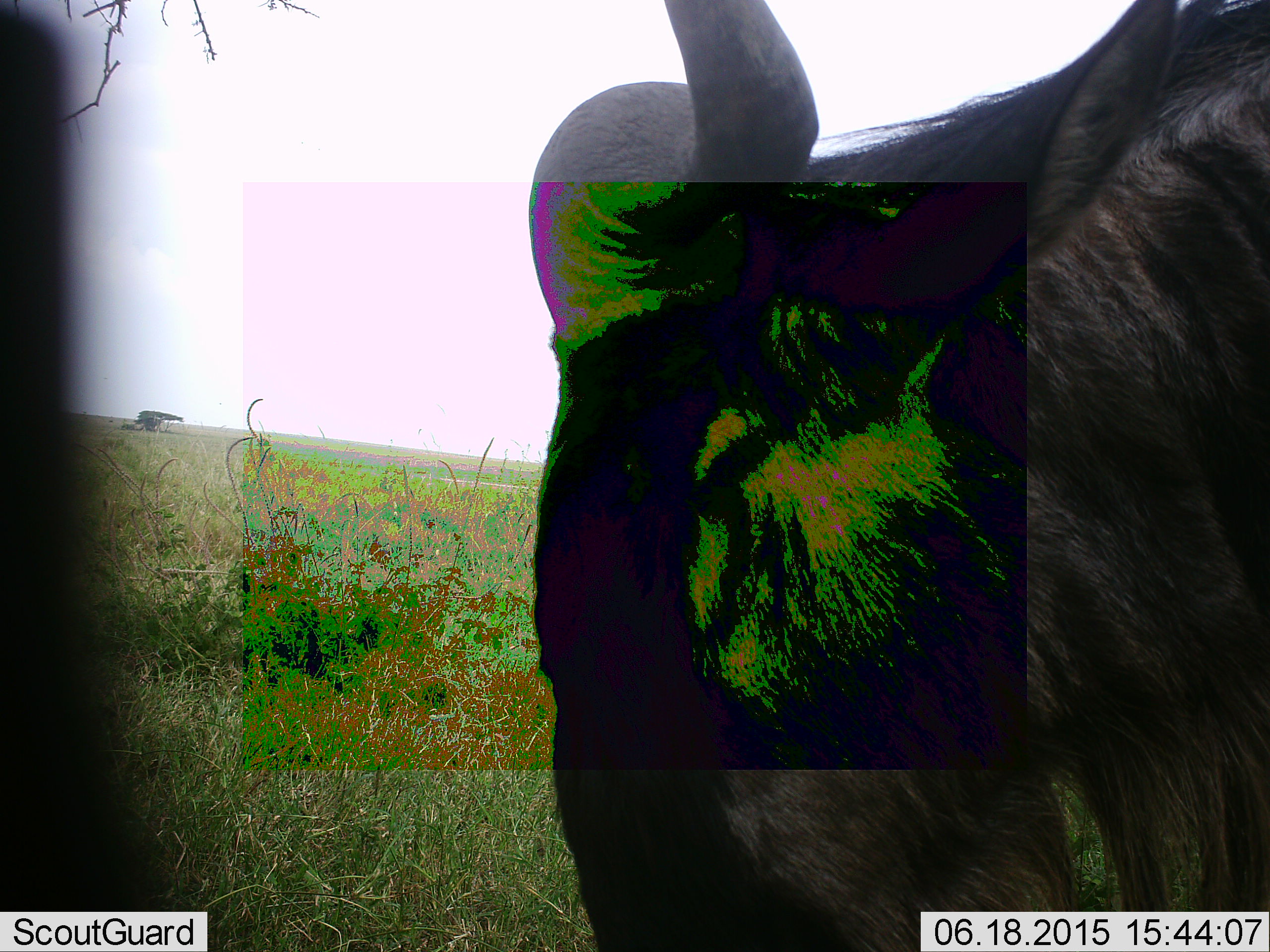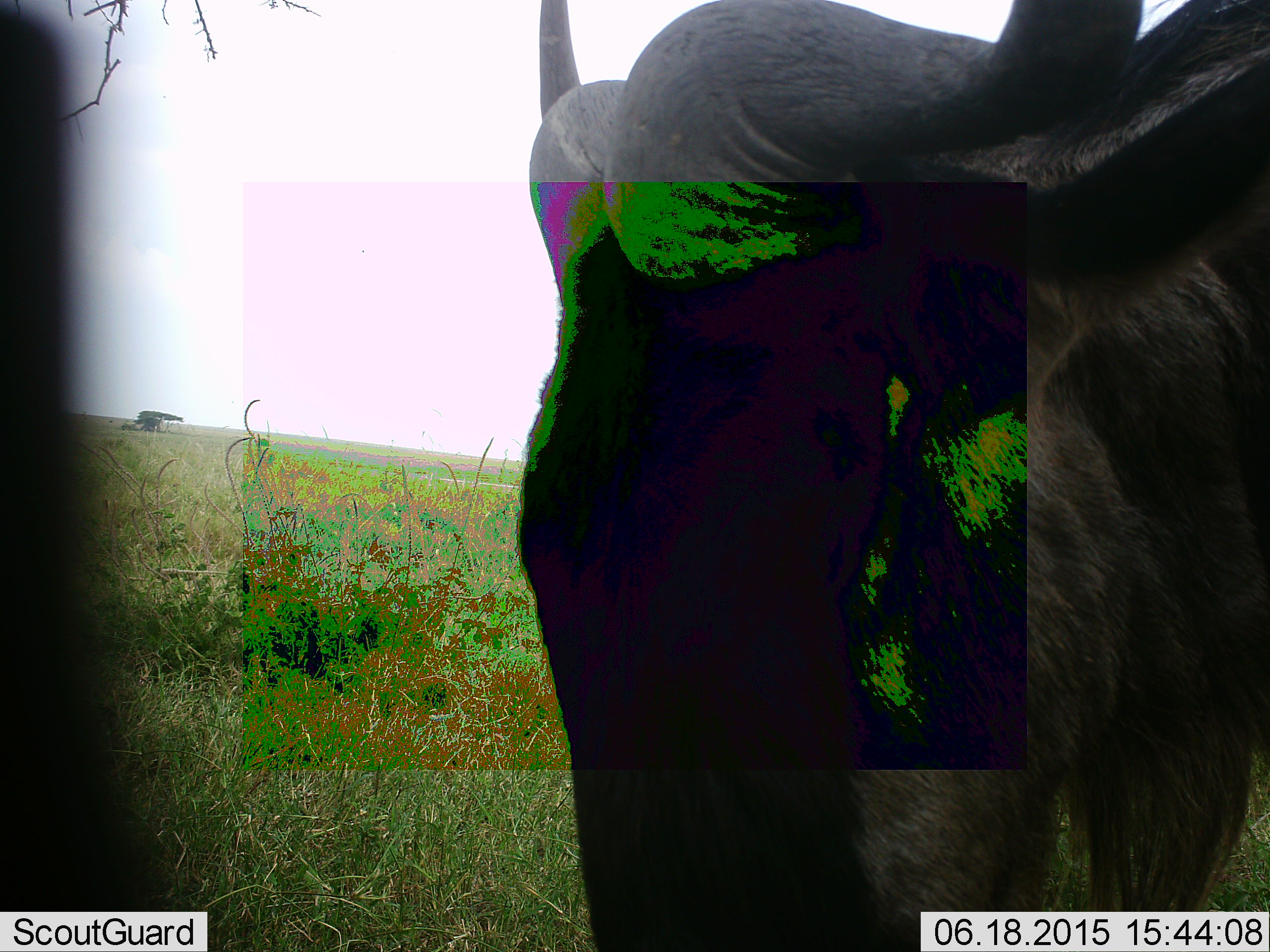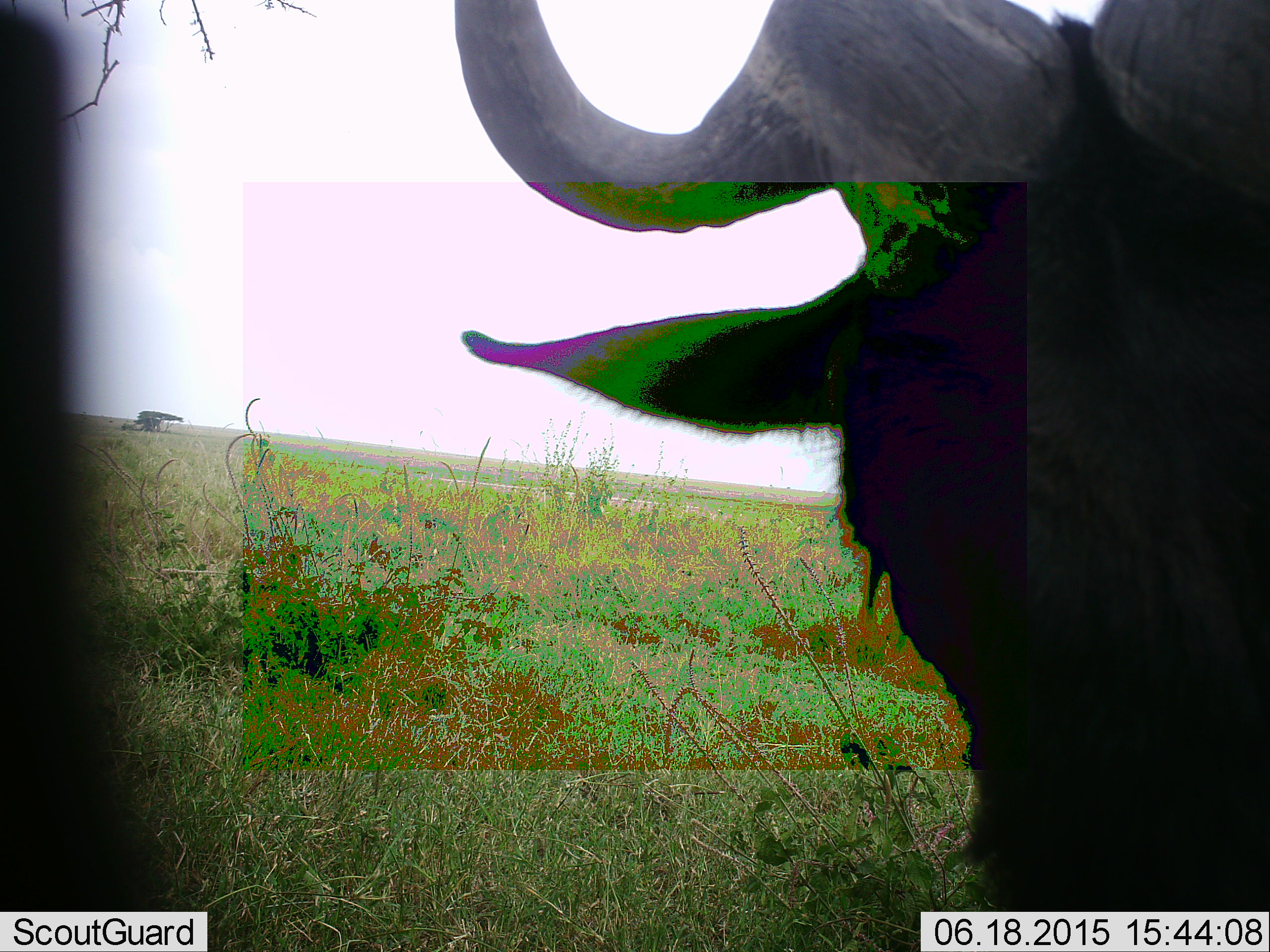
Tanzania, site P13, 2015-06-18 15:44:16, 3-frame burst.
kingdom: Animalia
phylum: Chordata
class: Mammalia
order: Artiodactyla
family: Bovidae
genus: Connochaetes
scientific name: Connochaetes taurinus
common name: blue wildebeest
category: wildebeest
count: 1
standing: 80%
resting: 0%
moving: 10%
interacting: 10%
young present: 0%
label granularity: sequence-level